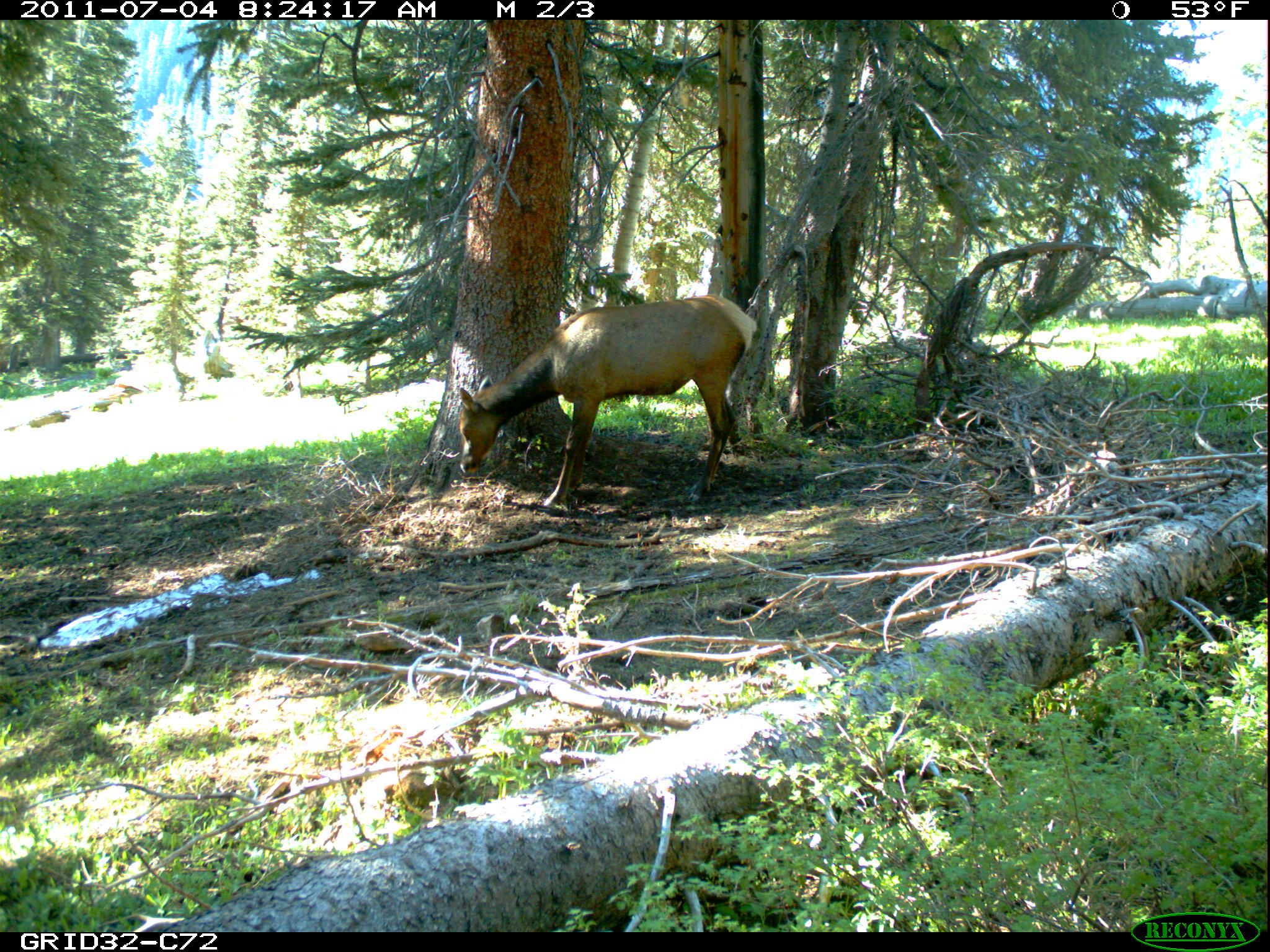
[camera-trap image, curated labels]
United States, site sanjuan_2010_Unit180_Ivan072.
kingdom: Animalia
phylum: Chordata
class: Mammalia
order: Artiodactyla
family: Cervidae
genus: Cervus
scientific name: Cervus elaphus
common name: red deer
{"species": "Cervus elaphus (red deer)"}